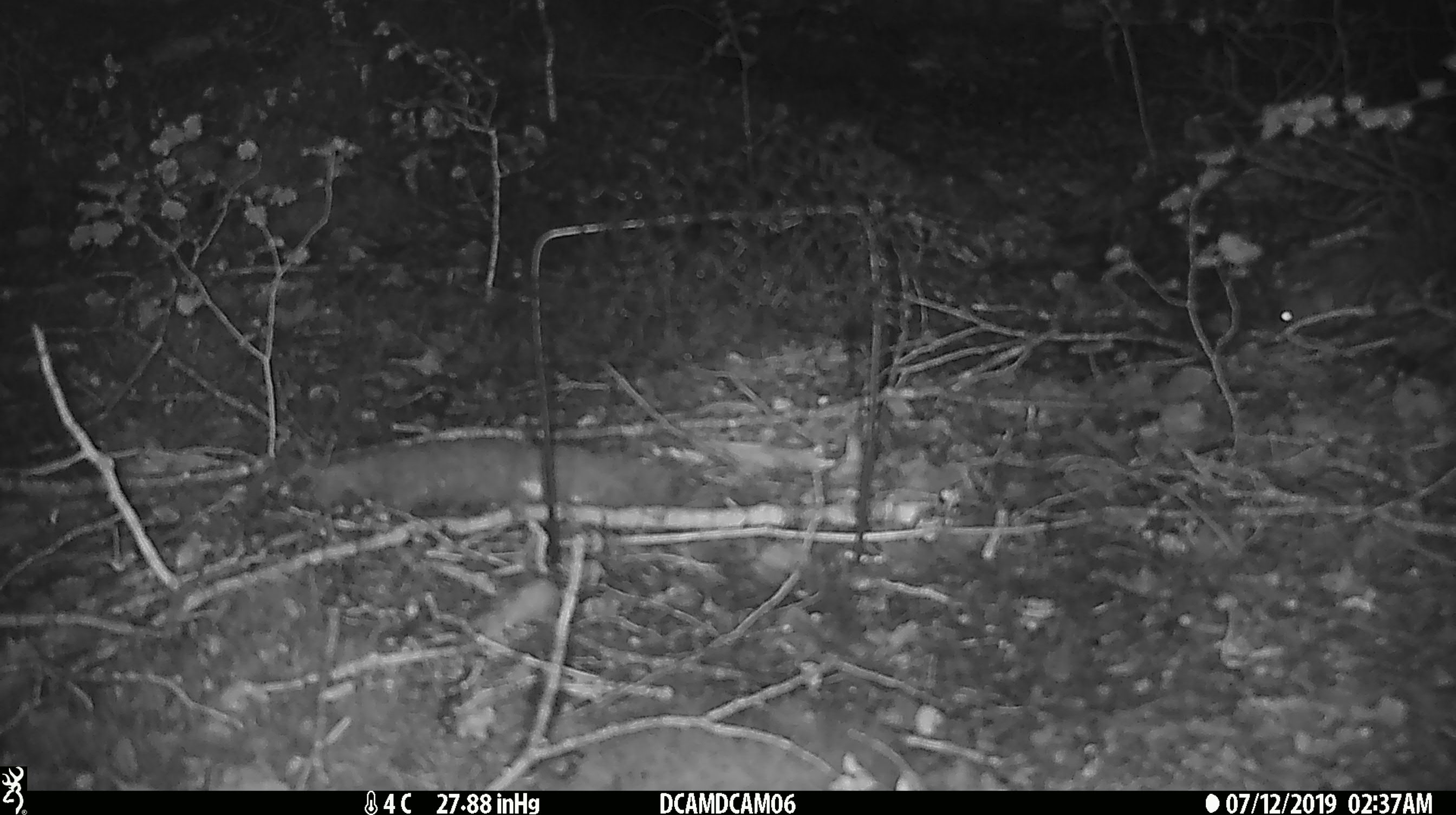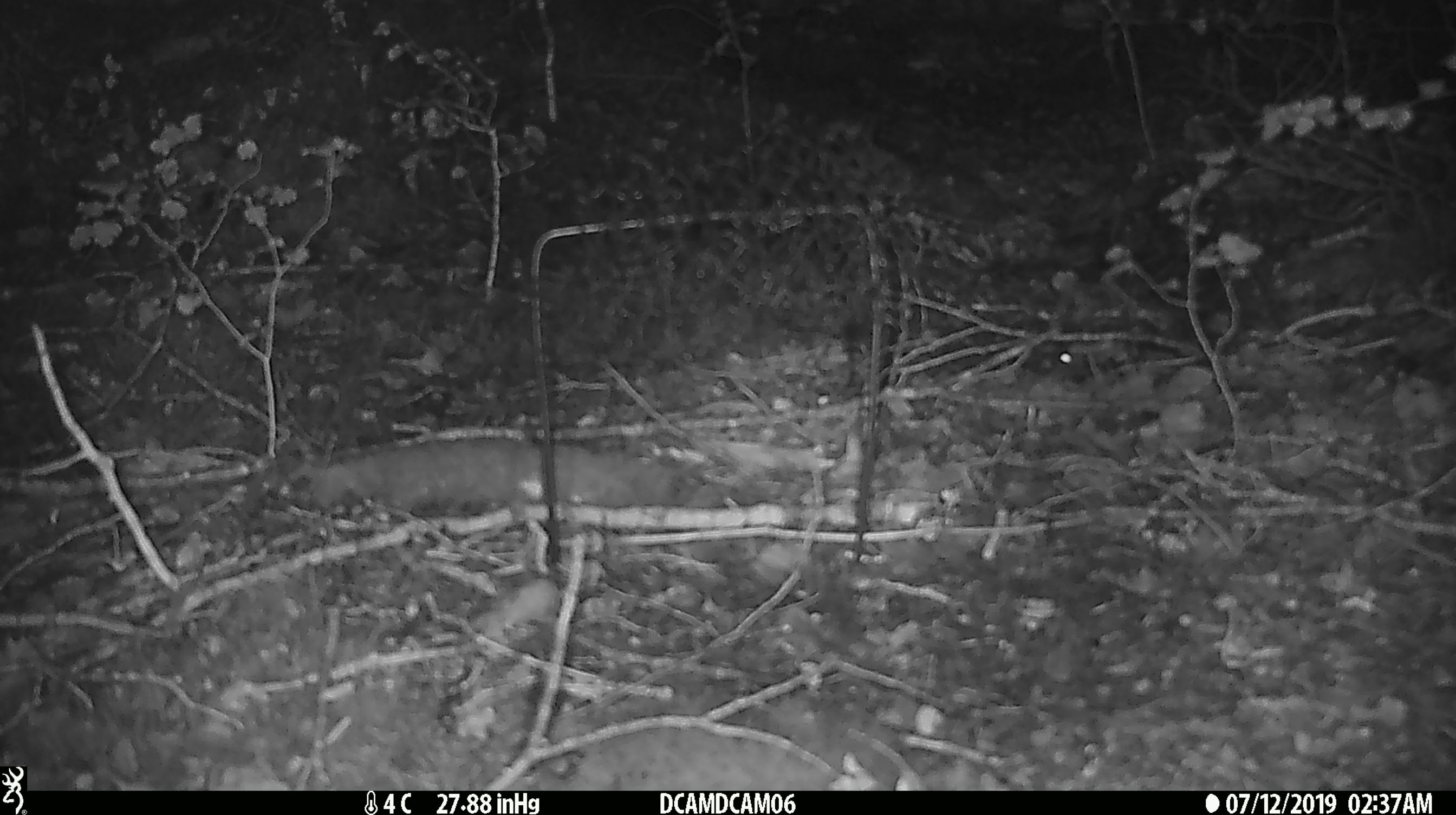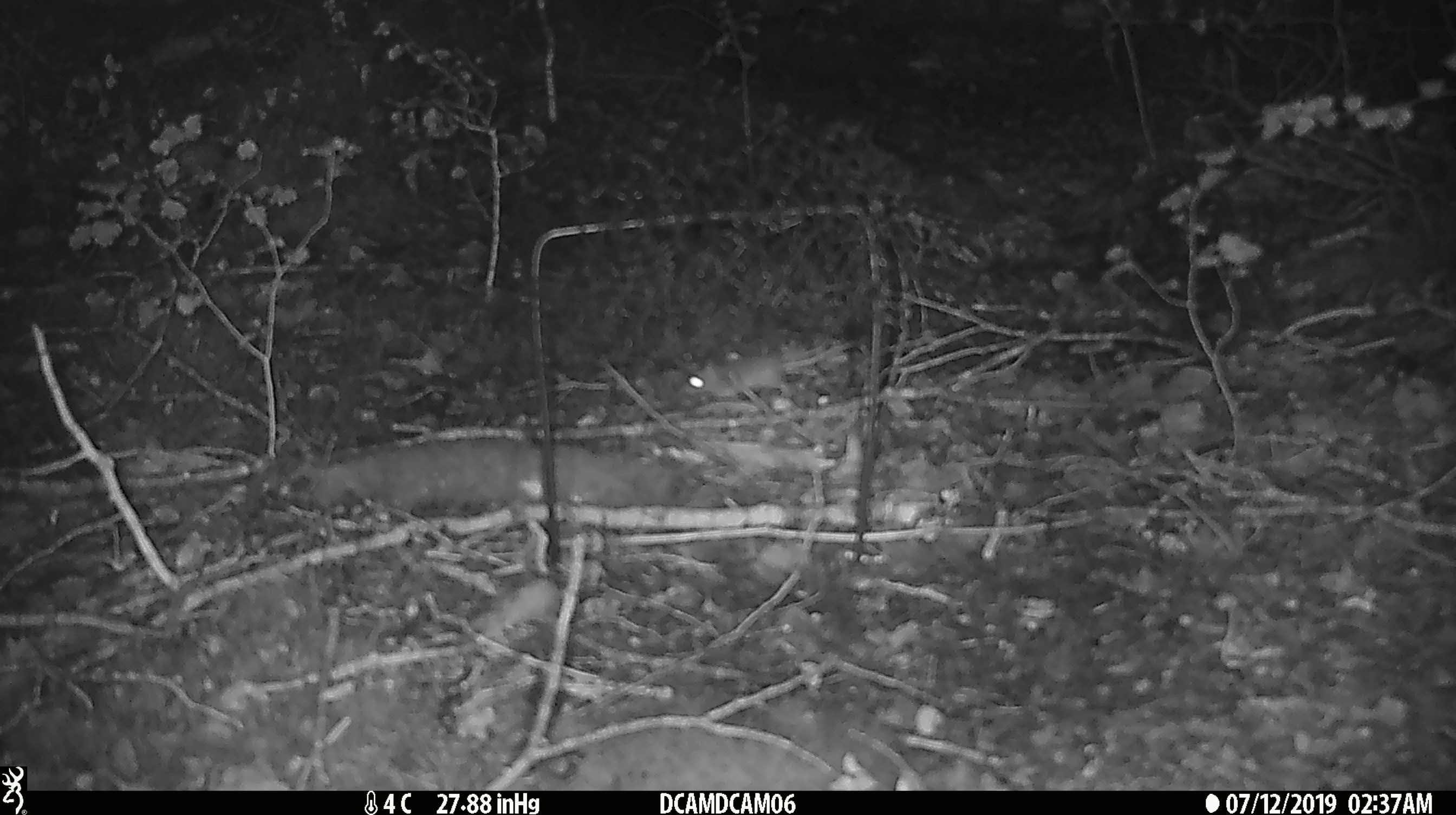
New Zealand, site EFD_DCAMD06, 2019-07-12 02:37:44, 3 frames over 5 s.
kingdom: Animalia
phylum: Chordata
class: Mammalia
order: Rodentia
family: Muridae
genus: Mus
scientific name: Mus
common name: mouse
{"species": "mouse (Mus)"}